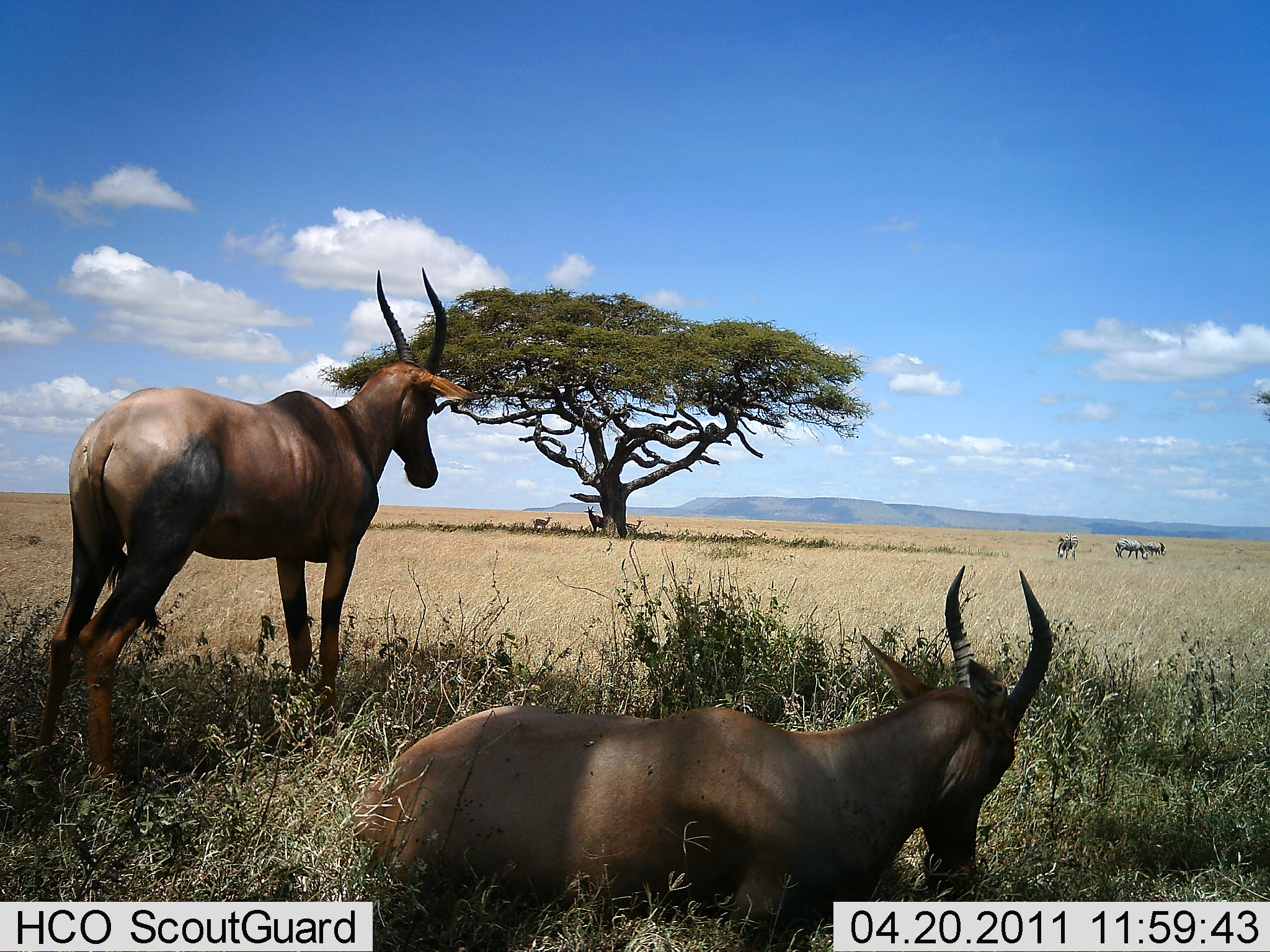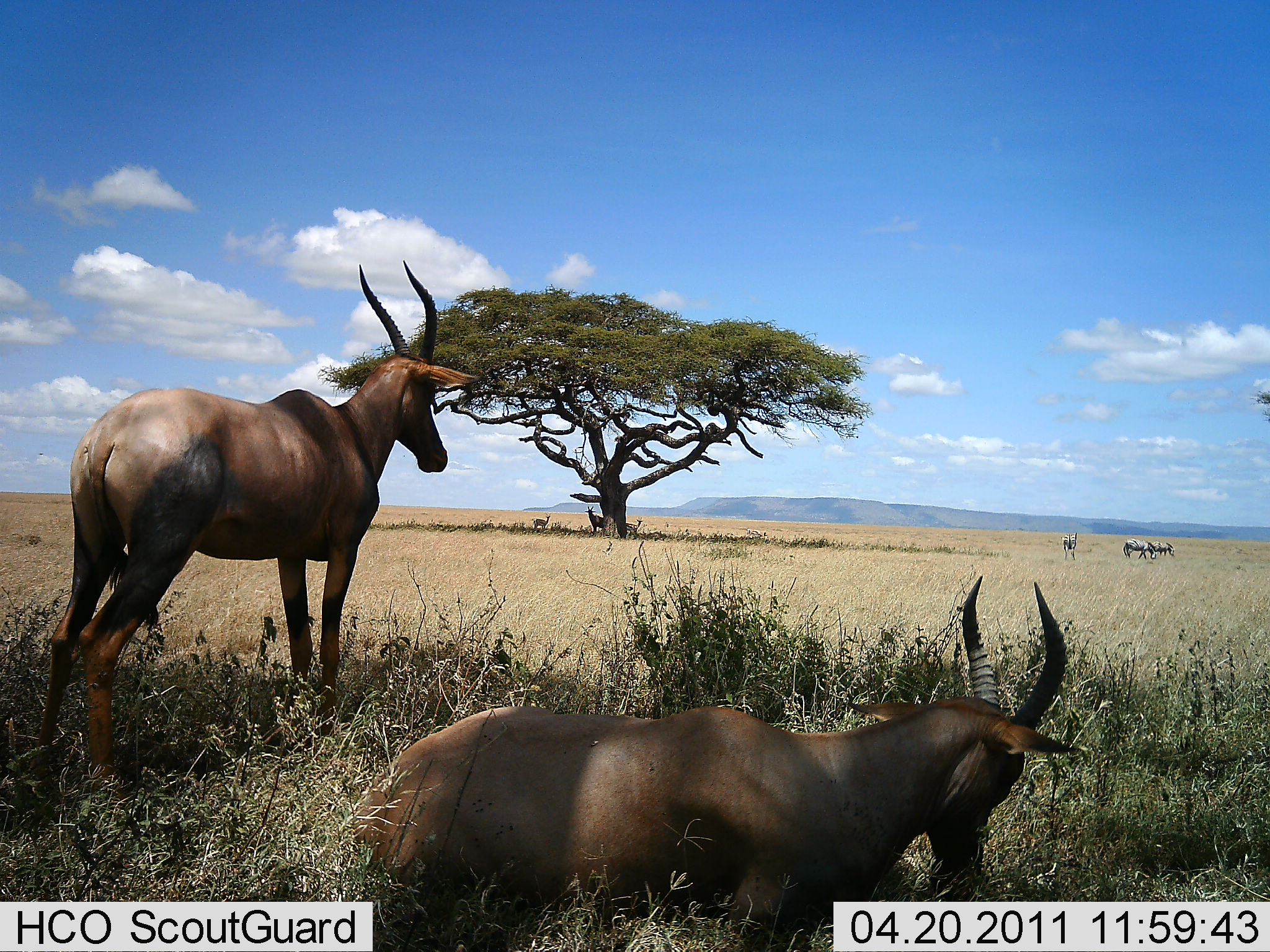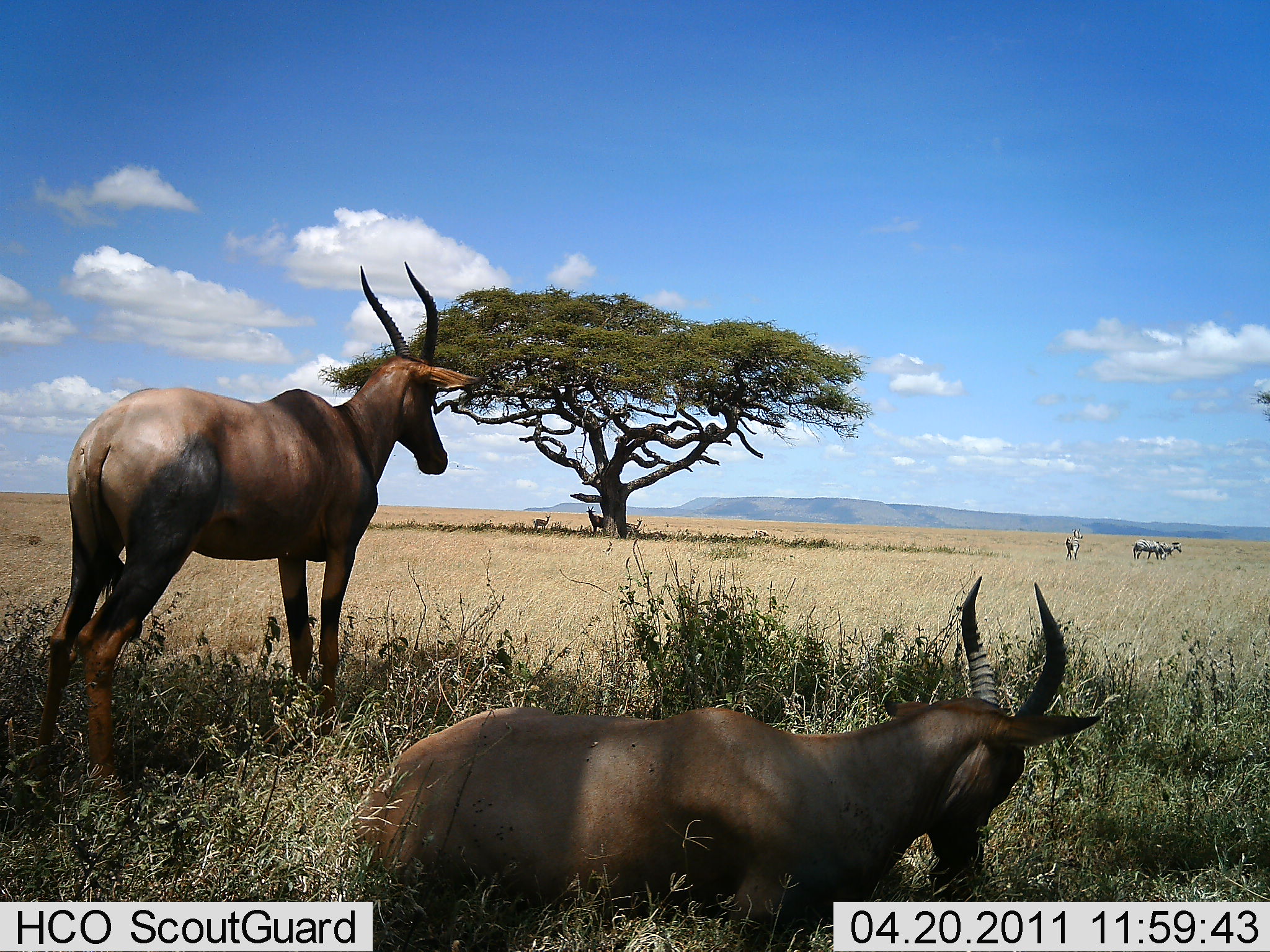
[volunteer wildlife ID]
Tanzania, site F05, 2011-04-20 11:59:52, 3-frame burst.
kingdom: Animalia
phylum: Chordata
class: Mammalia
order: Artiodactyla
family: Bovidae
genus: Damaliscus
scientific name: Damaliscus lunatus jimela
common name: topi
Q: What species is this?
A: Topi (Damaliscus lunatus jimela).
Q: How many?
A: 2.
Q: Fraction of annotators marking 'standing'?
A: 93%.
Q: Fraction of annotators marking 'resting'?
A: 86%.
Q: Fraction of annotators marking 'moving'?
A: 7%.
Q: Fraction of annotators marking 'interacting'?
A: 0%.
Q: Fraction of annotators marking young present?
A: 0%.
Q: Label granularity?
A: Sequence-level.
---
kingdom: Animalia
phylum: Chordata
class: Mammalia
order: Perissodactyla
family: Equidae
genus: Equus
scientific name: Equus quagga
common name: plains zebra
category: zebra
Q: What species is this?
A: Zebra (plains zebra) (Equus quagga).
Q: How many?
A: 3.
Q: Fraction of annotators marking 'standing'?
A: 55%.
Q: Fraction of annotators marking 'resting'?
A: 0%.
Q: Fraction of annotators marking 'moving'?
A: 36%.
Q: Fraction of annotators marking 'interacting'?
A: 0%.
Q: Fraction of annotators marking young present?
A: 0%.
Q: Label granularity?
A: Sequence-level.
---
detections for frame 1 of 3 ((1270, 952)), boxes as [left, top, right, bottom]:
animal: [343, 567, 1056, 952]; [44, 262, 470, 772]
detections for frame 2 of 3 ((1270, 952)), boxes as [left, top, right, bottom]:
animal: [32, 259, 479, 801]; [341, 572, 1074, 873]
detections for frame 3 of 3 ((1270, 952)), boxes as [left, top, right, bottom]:
animal: [347, 572, 1105, 952]; [37, 266, 479, 819]